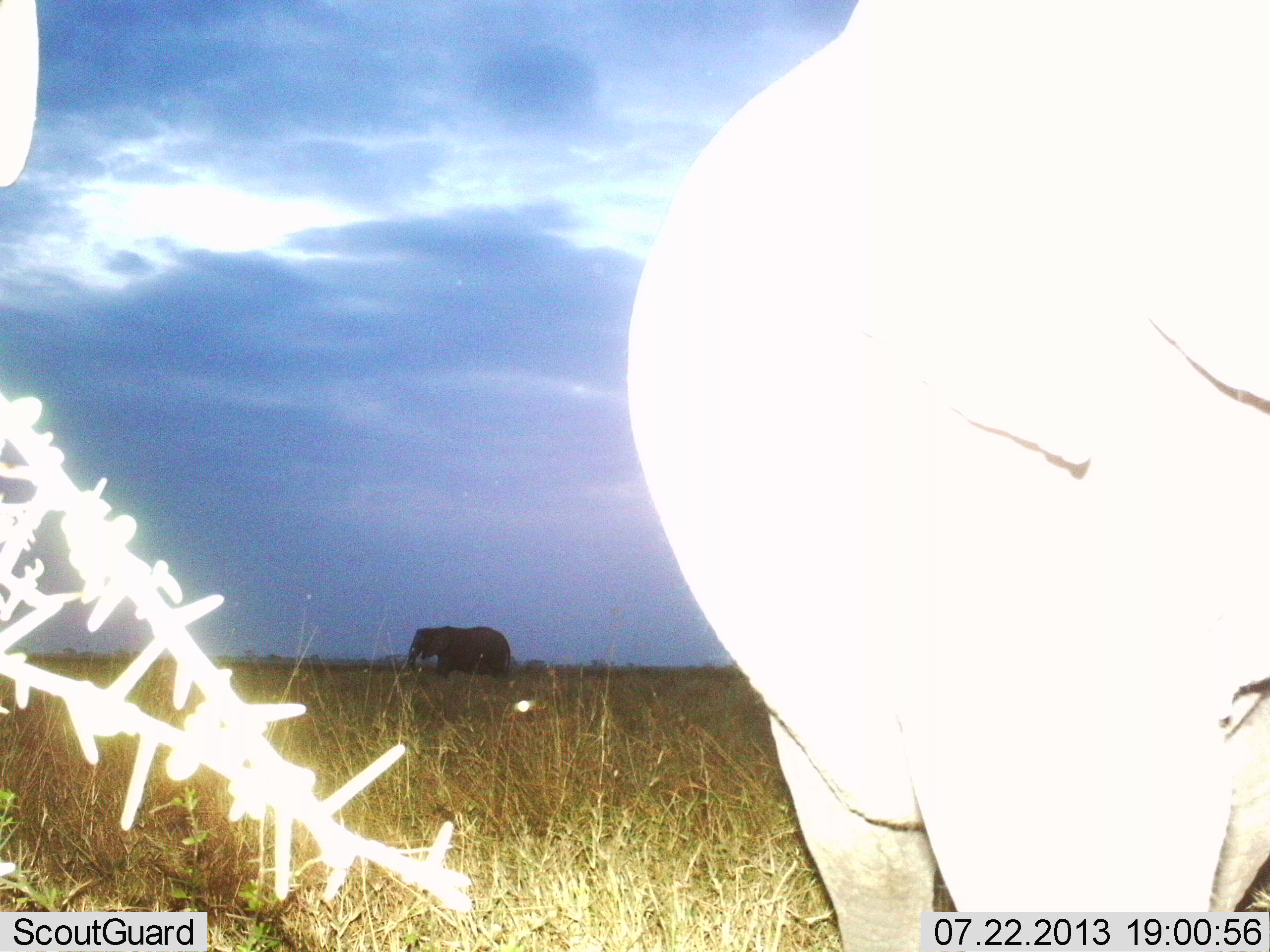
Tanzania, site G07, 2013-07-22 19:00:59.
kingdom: Animalia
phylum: Chordata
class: Mammalia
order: Proboscidea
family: Elephantidae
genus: Loxodonta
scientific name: Loxodonta africana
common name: african bush elephant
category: elephant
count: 2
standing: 83%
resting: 3%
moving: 23%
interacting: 0%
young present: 0%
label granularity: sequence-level